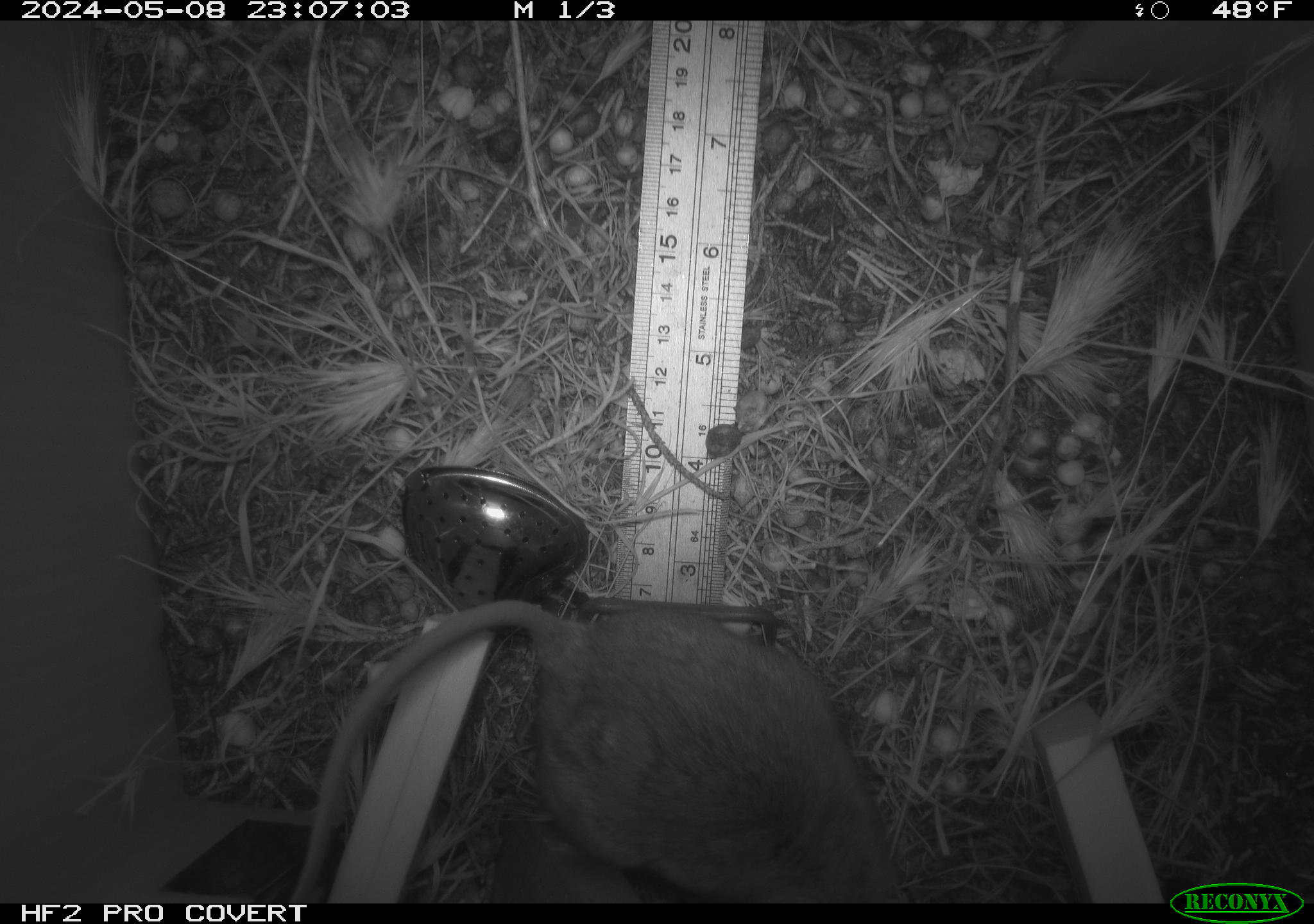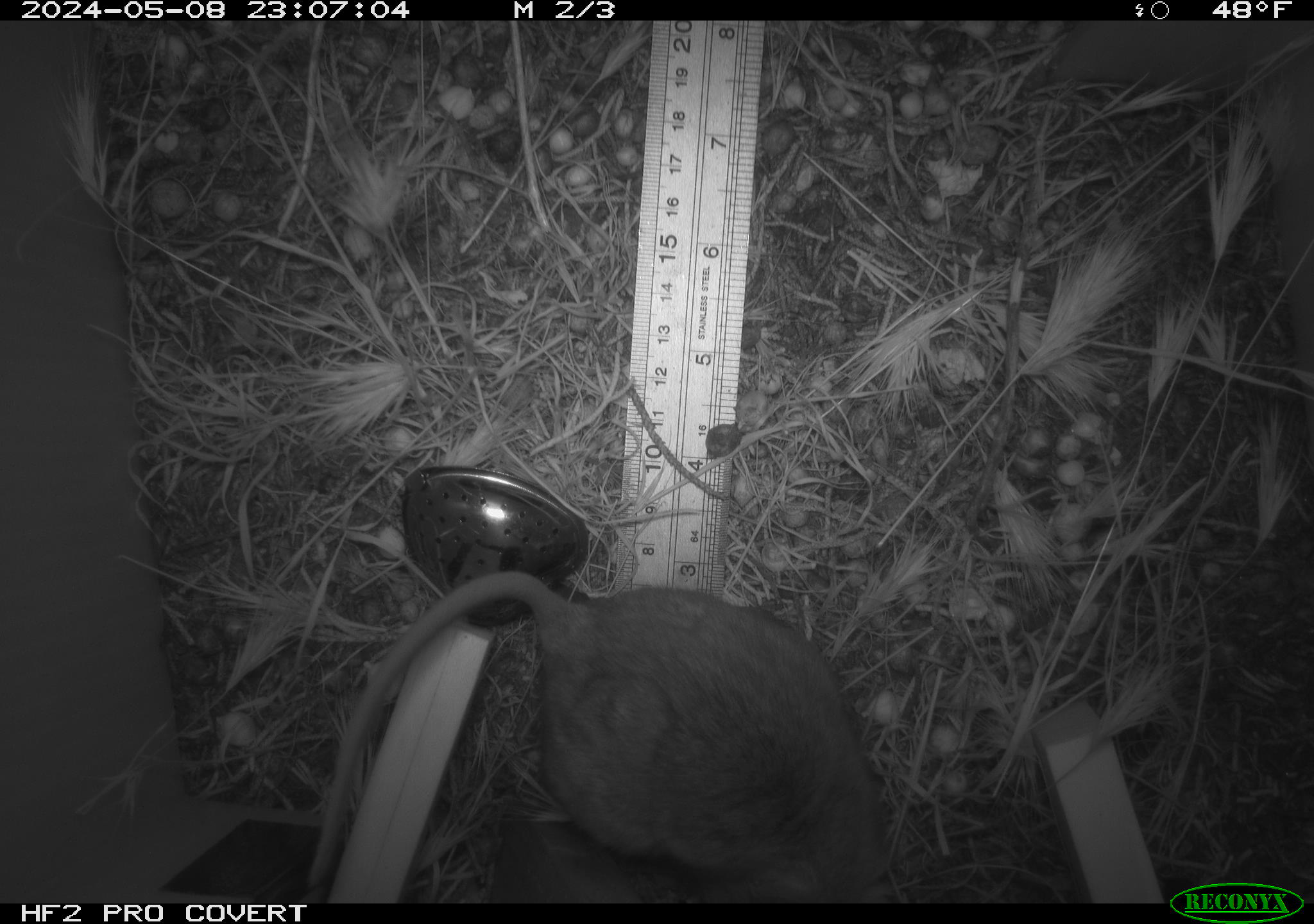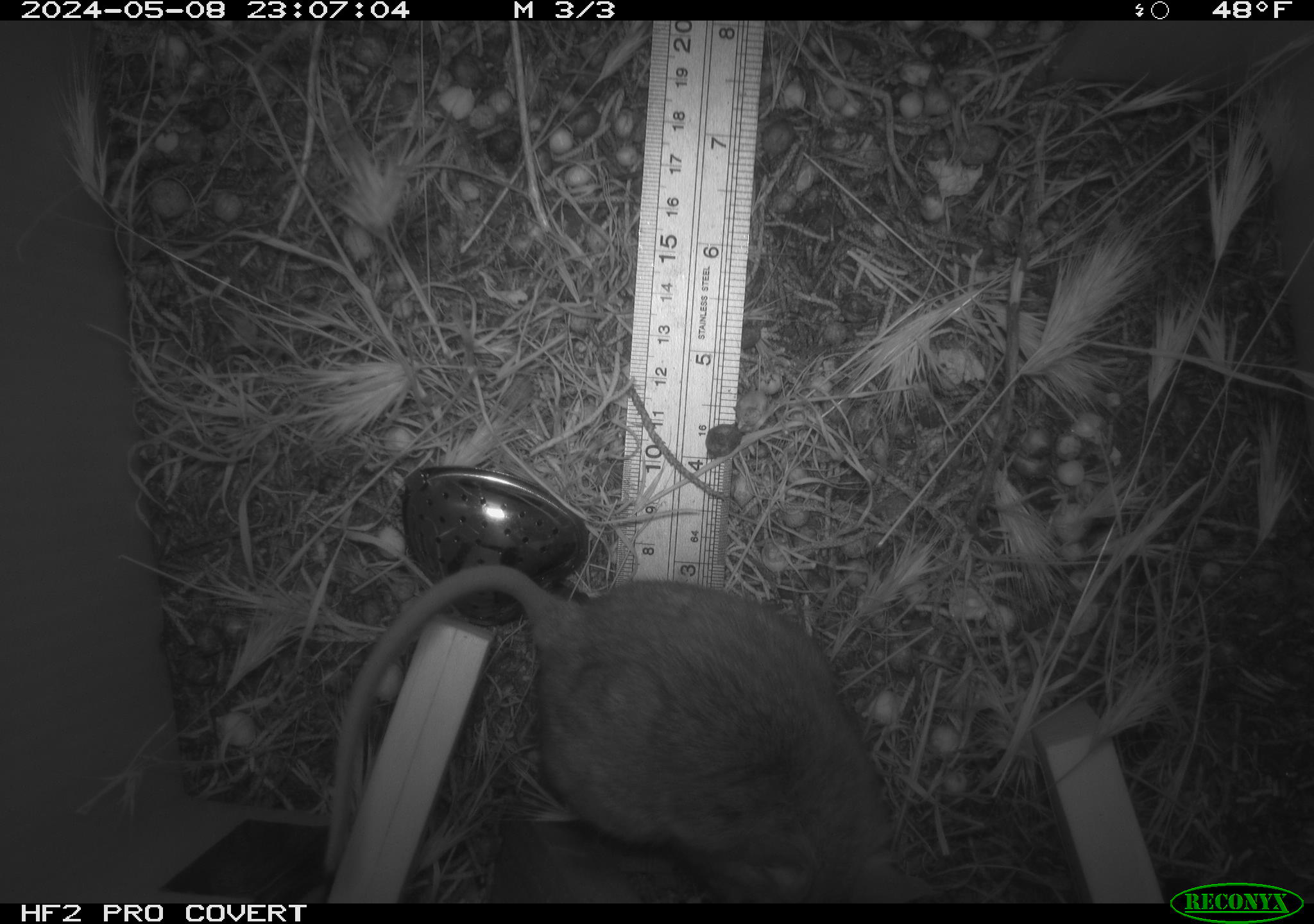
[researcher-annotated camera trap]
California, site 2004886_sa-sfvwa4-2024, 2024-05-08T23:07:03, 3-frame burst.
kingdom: Animalia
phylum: Chordata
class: Mammalia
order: Rodentia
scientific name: Rodentia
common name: mouse species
Mouse species (Rodentia).